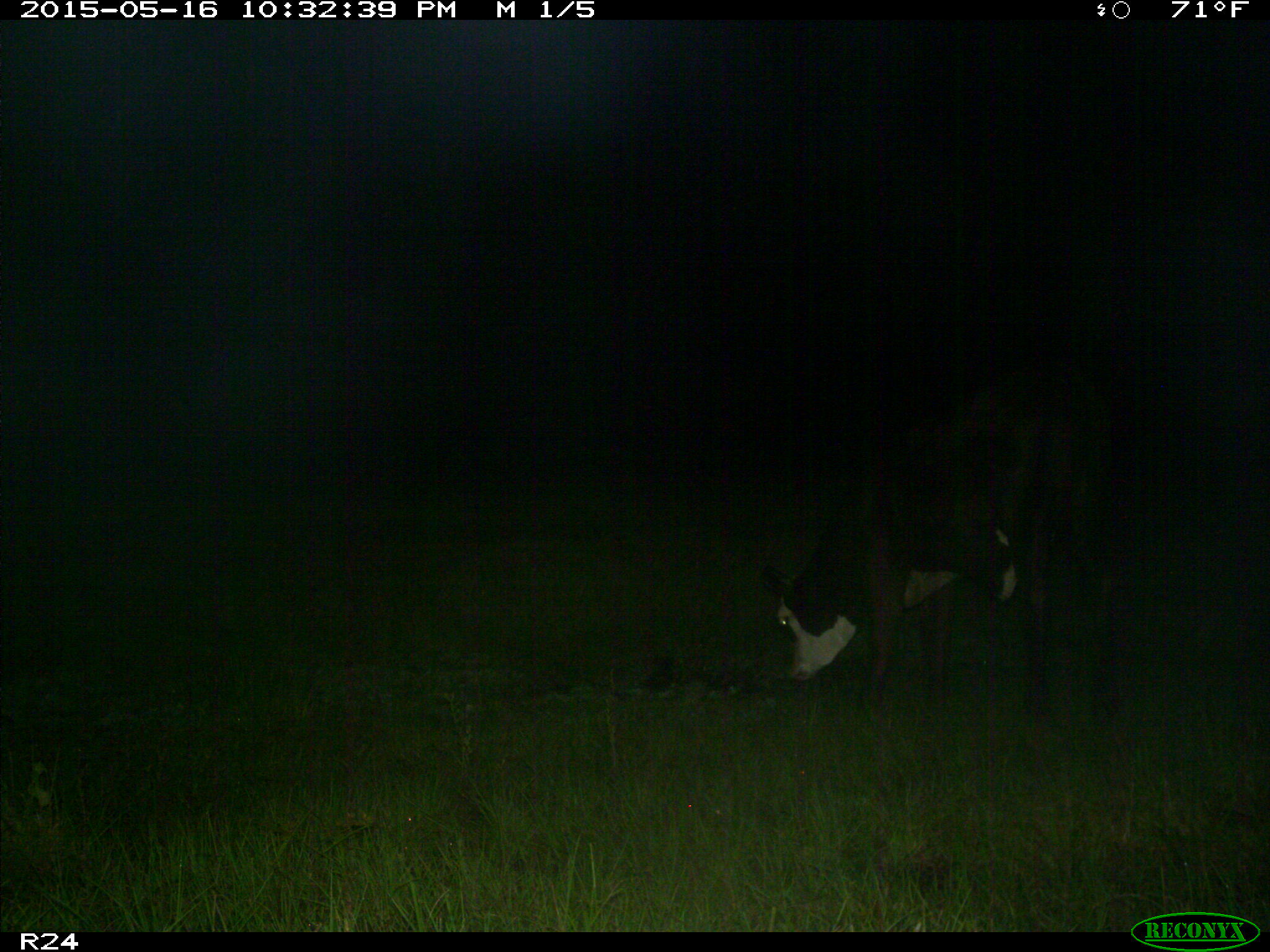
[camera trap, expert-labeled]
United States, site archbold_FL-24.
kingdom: Animalia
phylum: Chordata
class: Mammalia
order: Artiodactyla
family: Bovidae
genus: Bos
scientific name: Bos taurus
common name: domestic cow